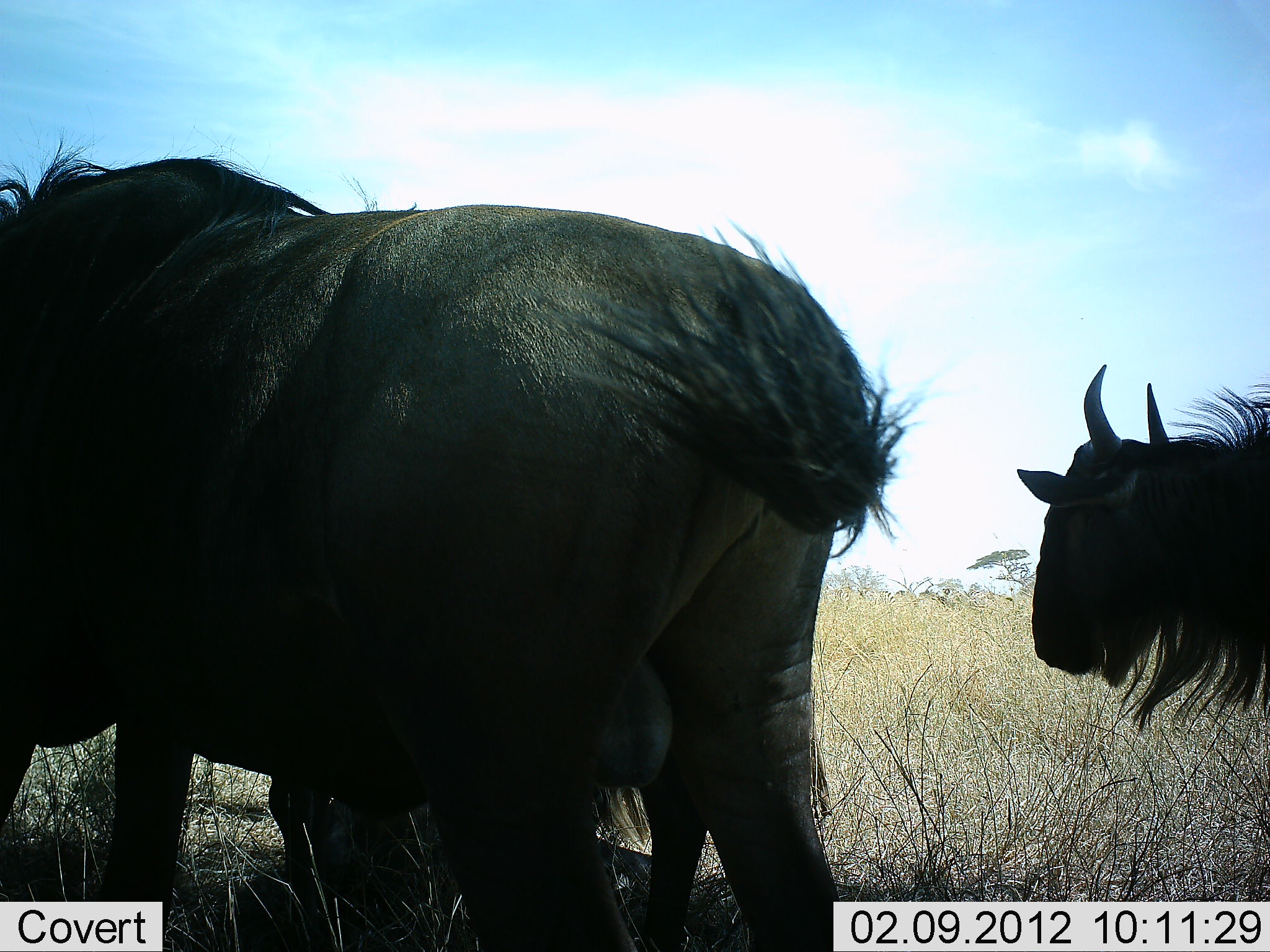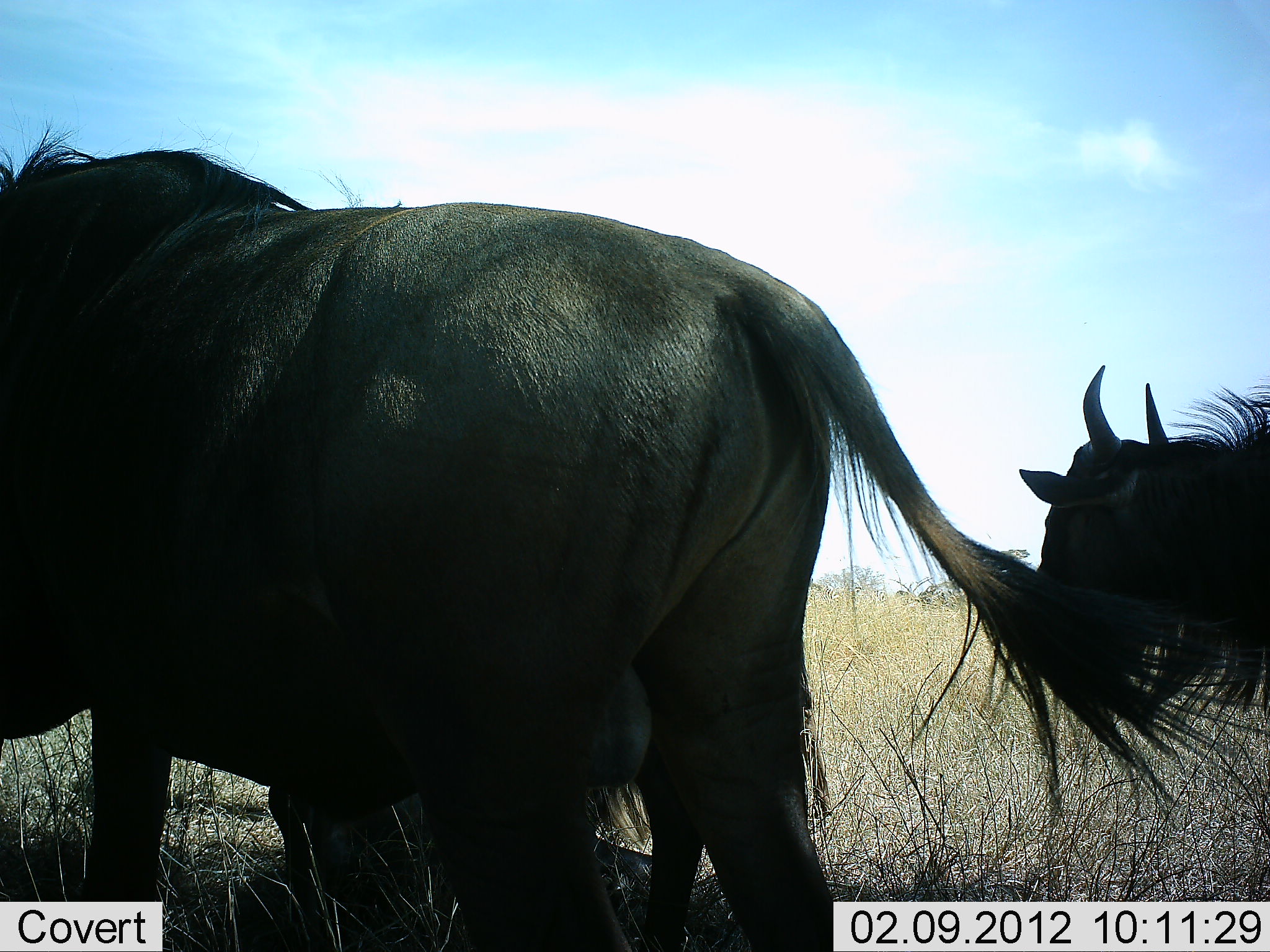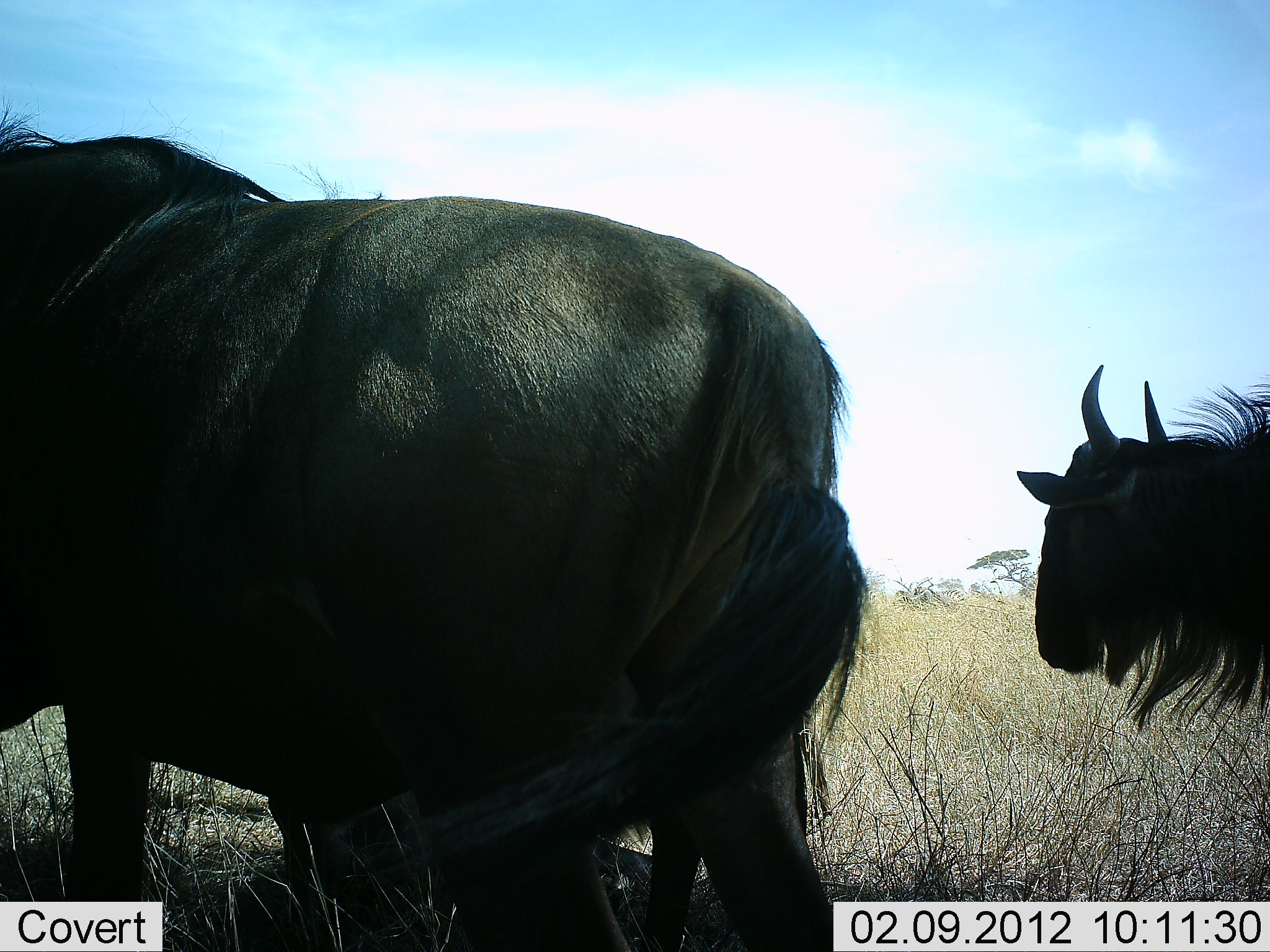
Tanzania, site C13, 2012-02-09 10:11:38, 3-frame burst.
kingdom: Animalia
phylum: Chordata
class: Mammalia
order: Artiodactyla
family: Bovidae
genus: Connochaetes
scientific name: Connochaetes taurinus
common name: blue wildebeest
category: wildebeest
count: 3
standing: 93%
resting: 50%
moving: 0%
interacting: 0%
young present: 0%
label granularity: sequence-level